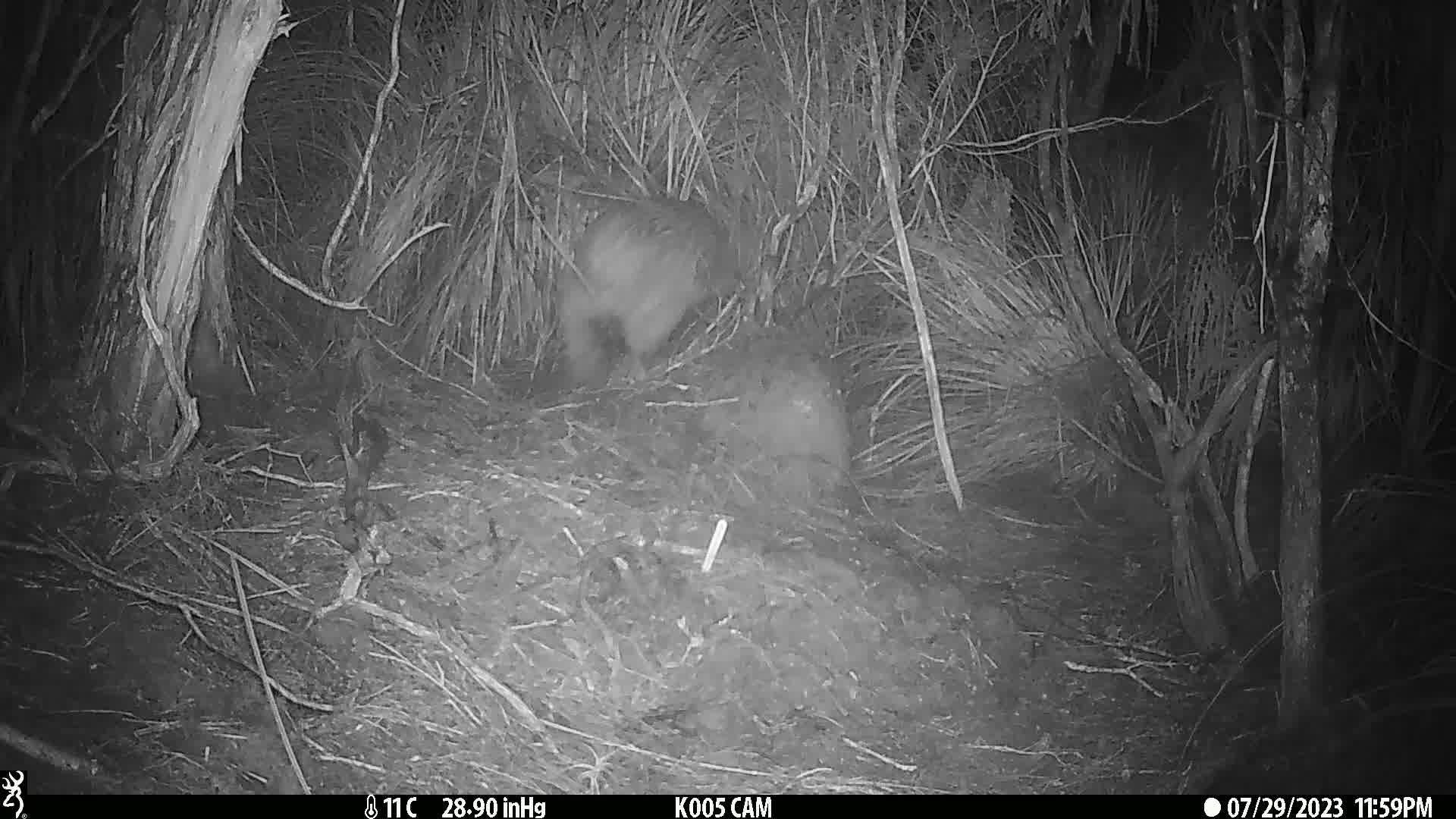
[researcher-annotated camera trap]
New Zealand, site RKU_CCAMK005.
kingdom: Animalia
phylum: Chordata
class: Aves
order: Apterygiformes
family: Apterygidae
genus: Apteryx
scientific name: Apteryx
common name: kiwi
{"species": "kiwi (Apteryx)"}